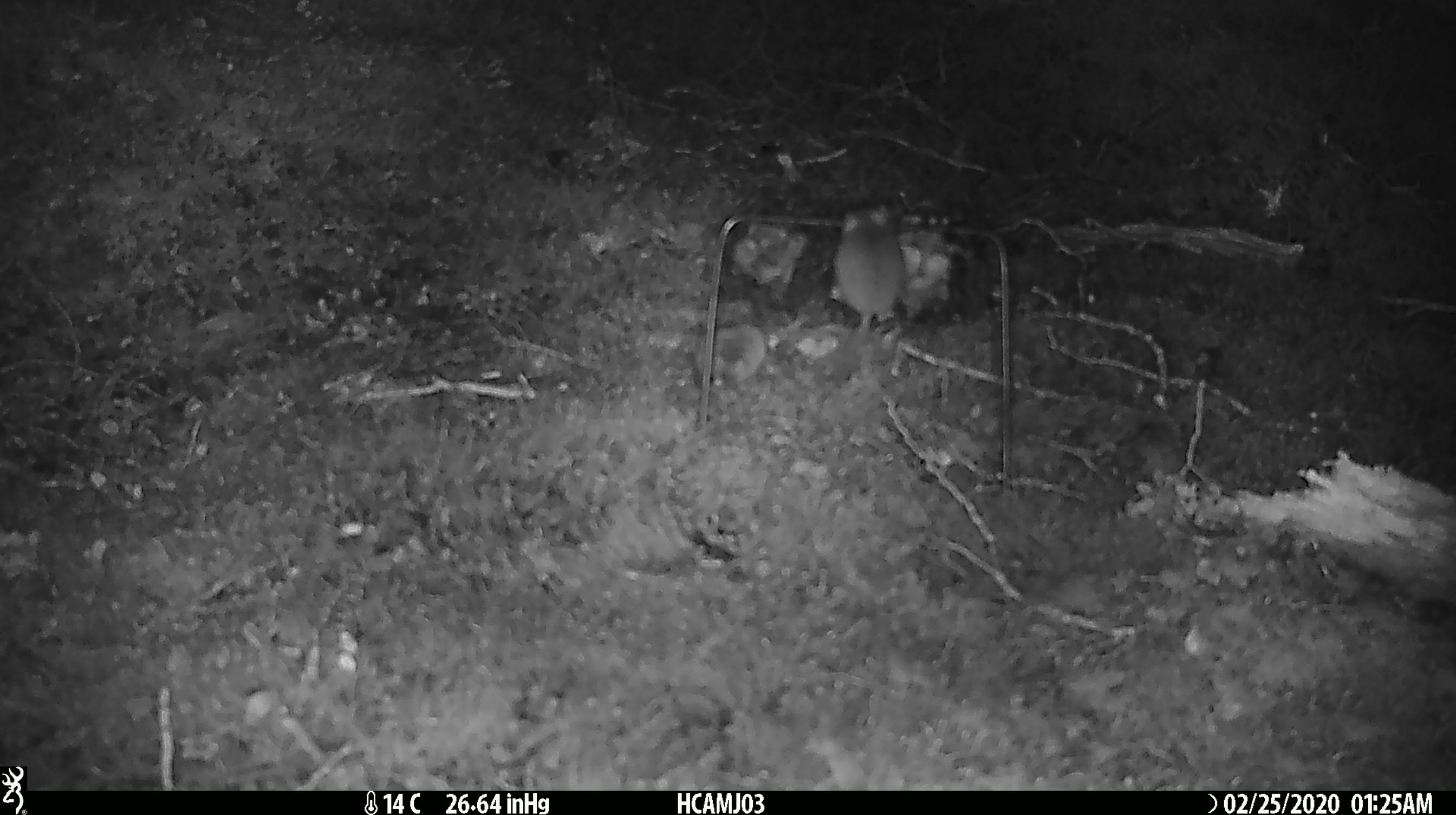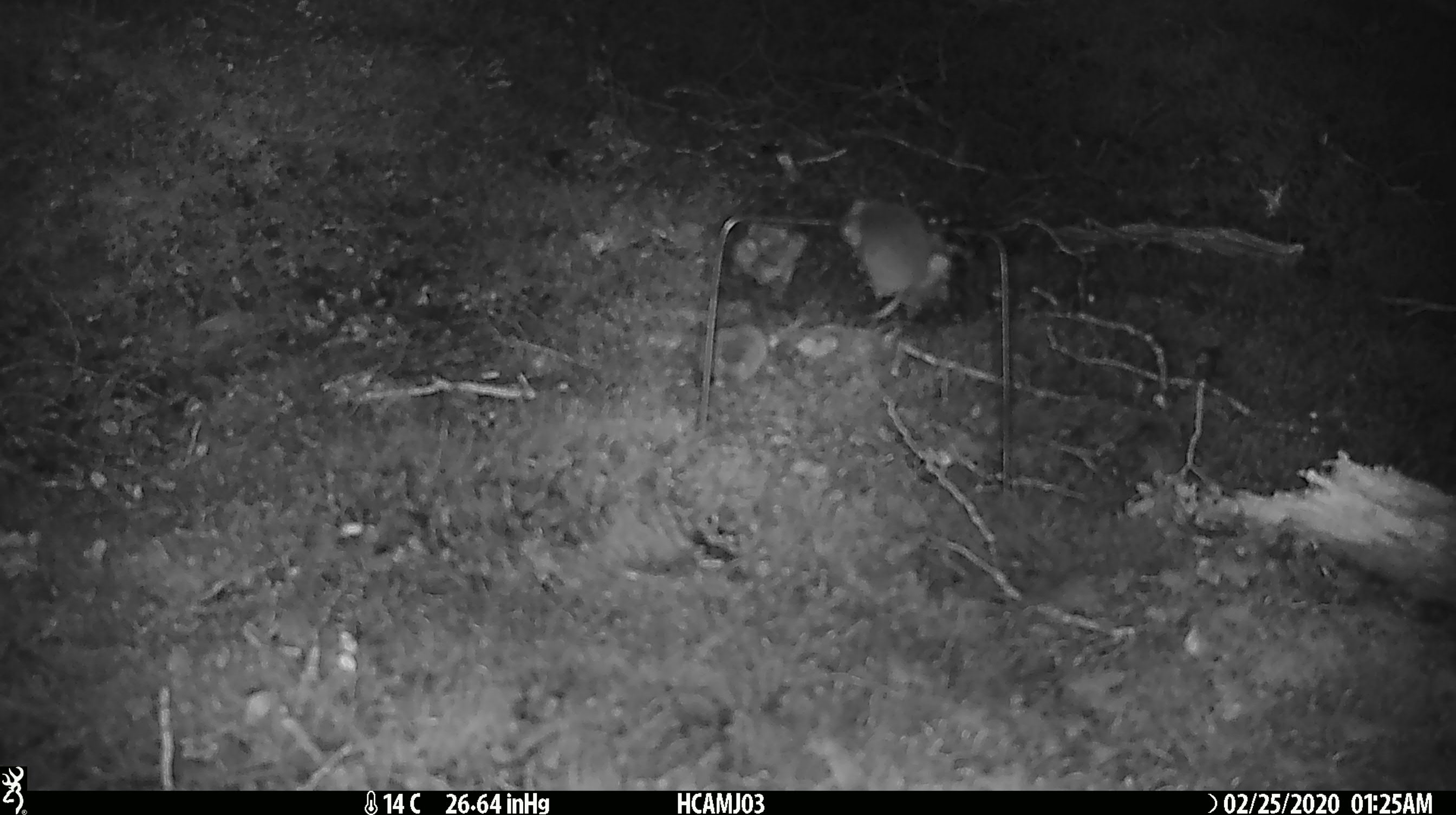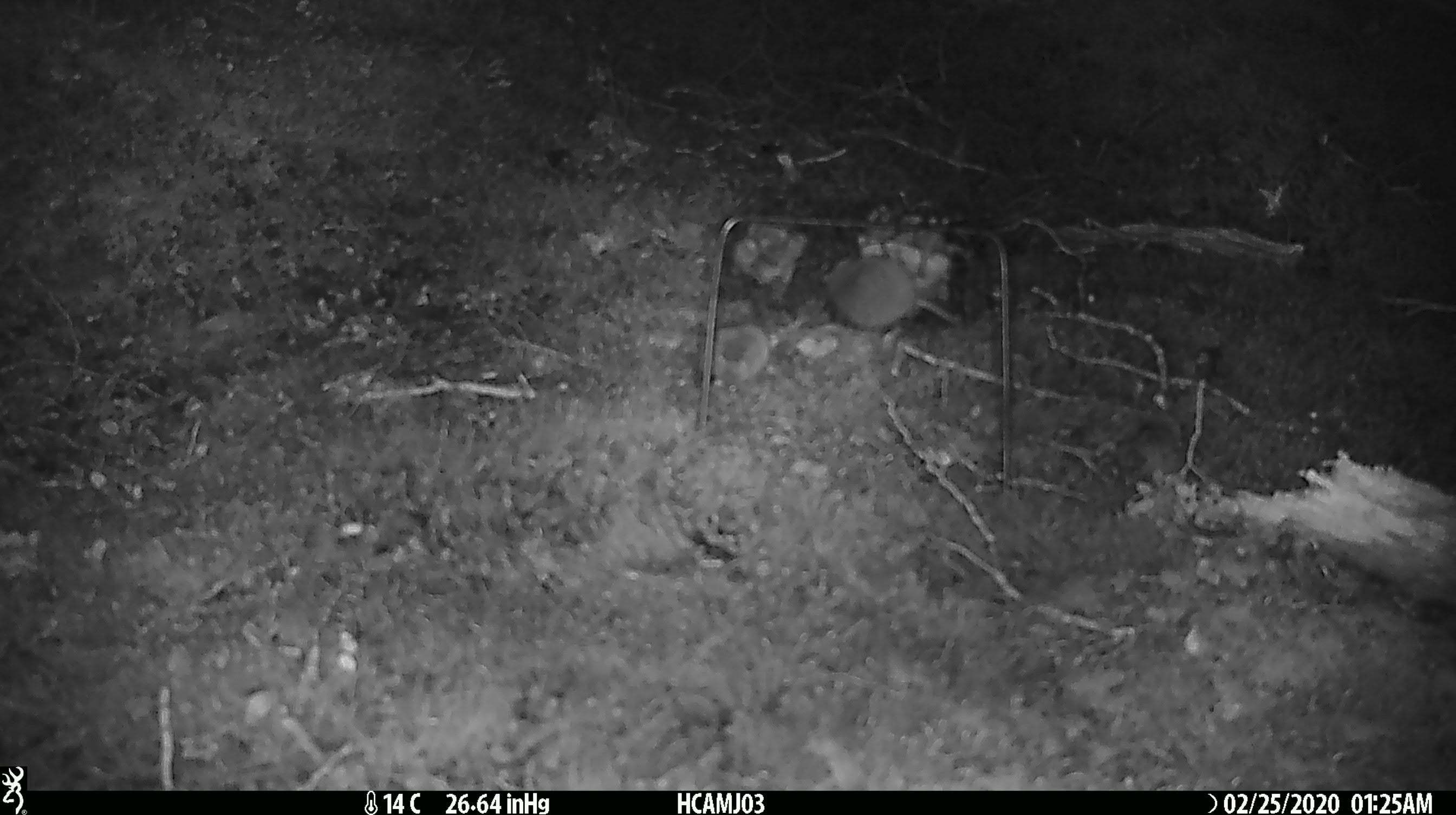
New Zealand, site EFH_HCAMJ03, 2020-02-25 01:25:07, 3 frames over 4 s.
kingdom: Animalia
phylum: Chordata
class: Mammalia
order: Rodentia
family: Muridae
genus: Mus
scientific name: Mus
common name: mouse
Mouse (Mus).